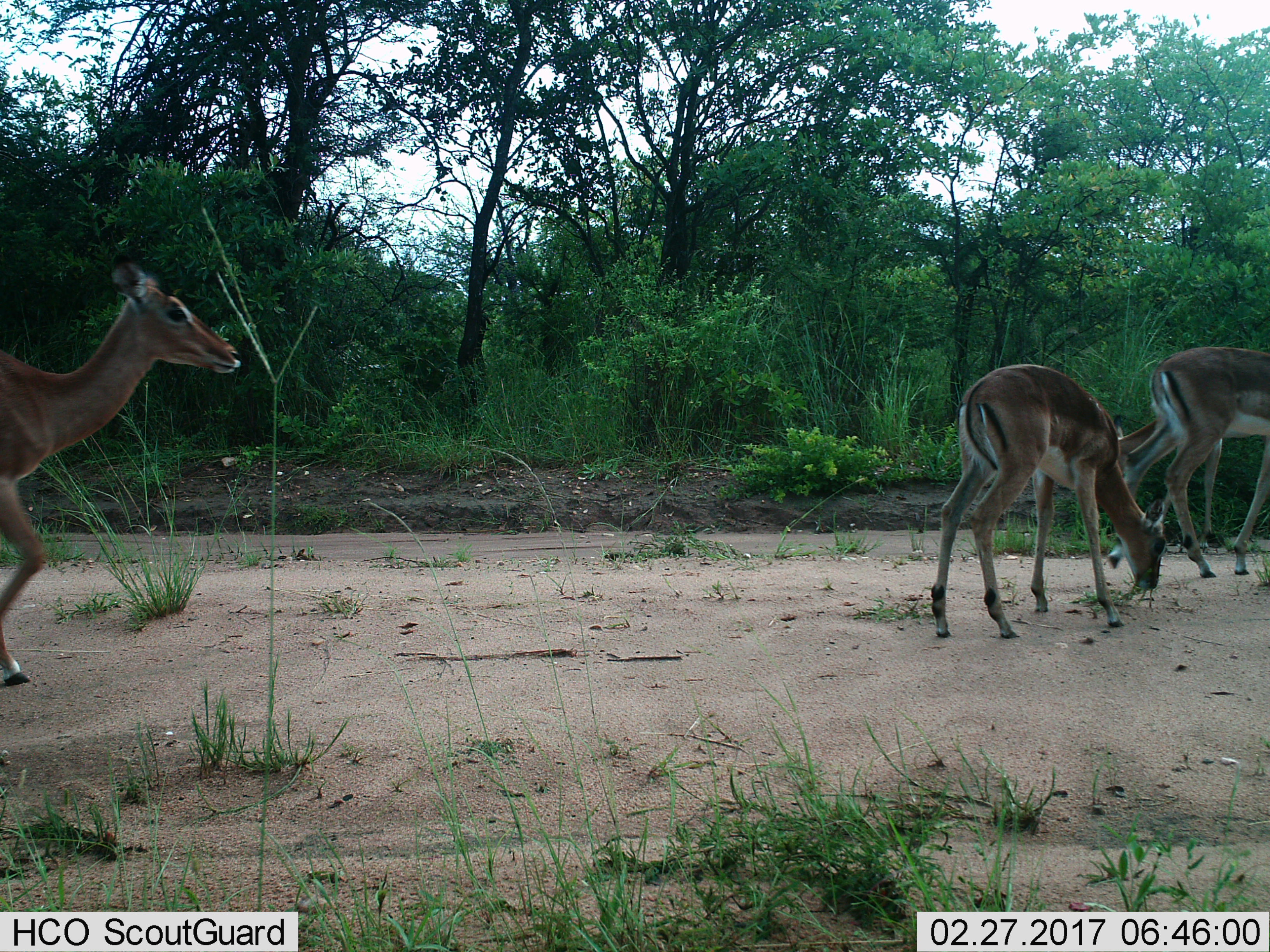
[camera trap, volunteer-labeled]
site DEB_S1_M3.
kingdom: Animalia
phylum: Chordata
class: Mammalia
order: Artiodactyla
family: Bovidae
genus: Aepyceros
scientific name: Aepyceros melampus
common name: impala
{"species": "impala (Aepyceros melampus)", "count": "4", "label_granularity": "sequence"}